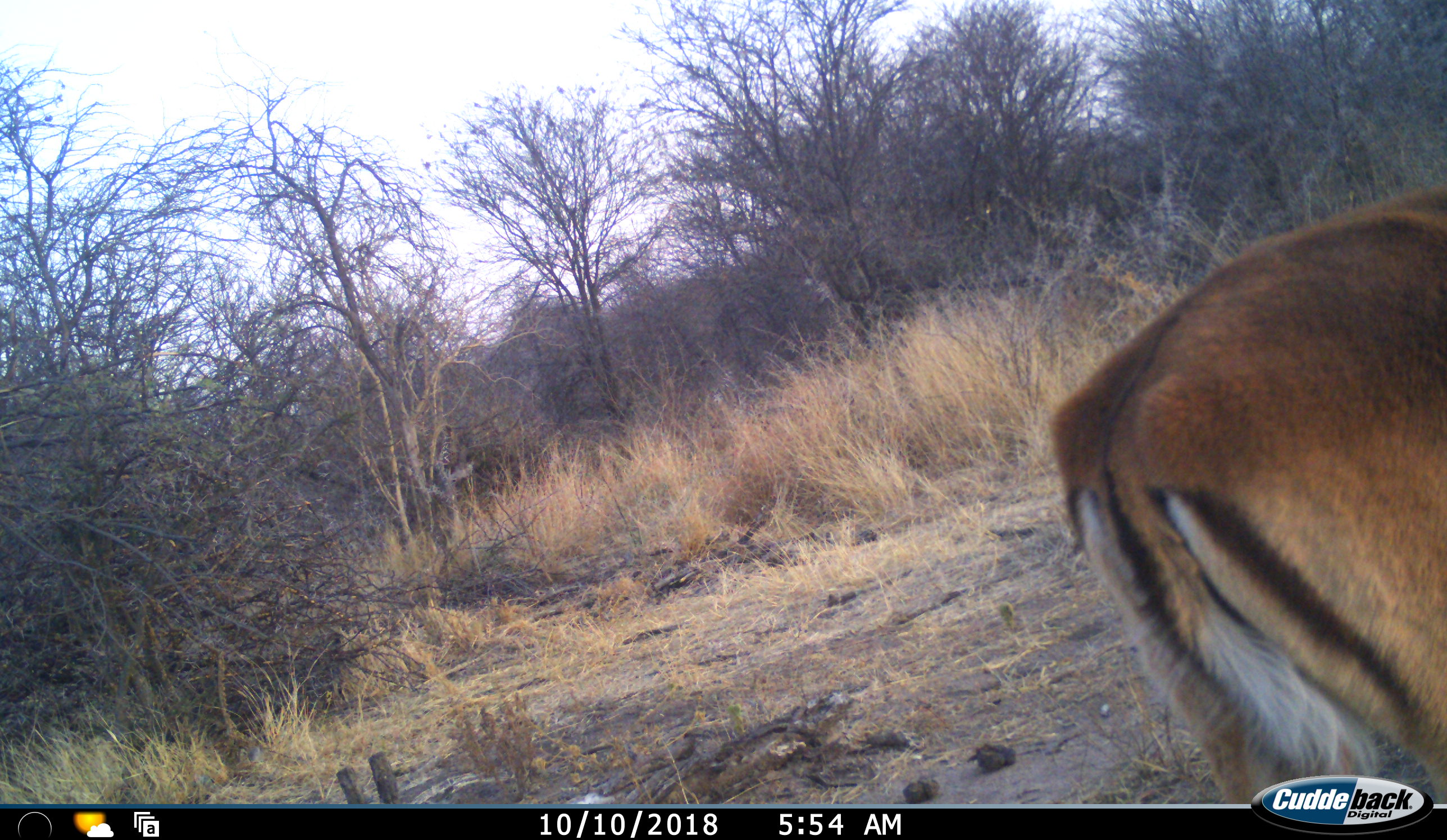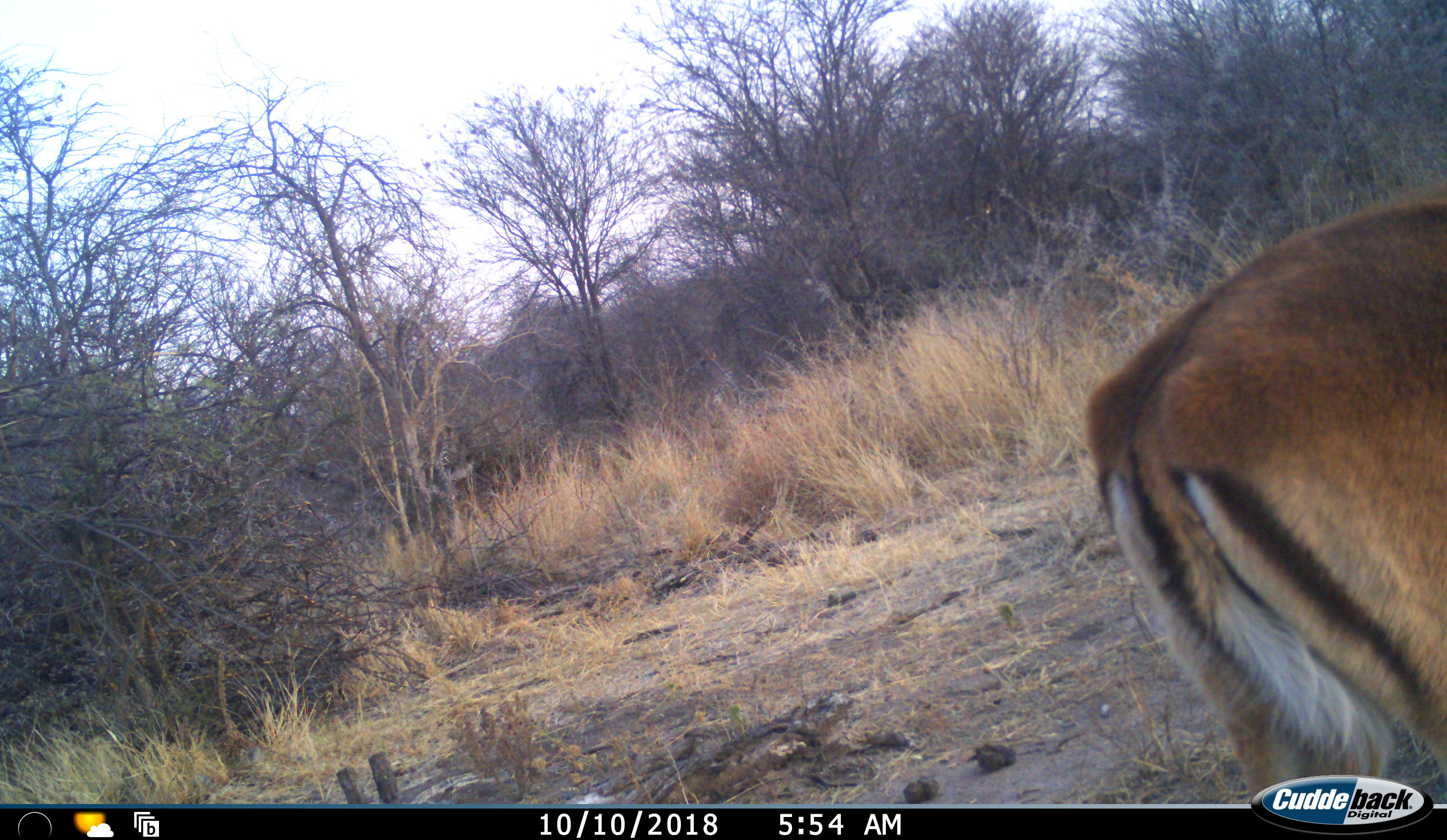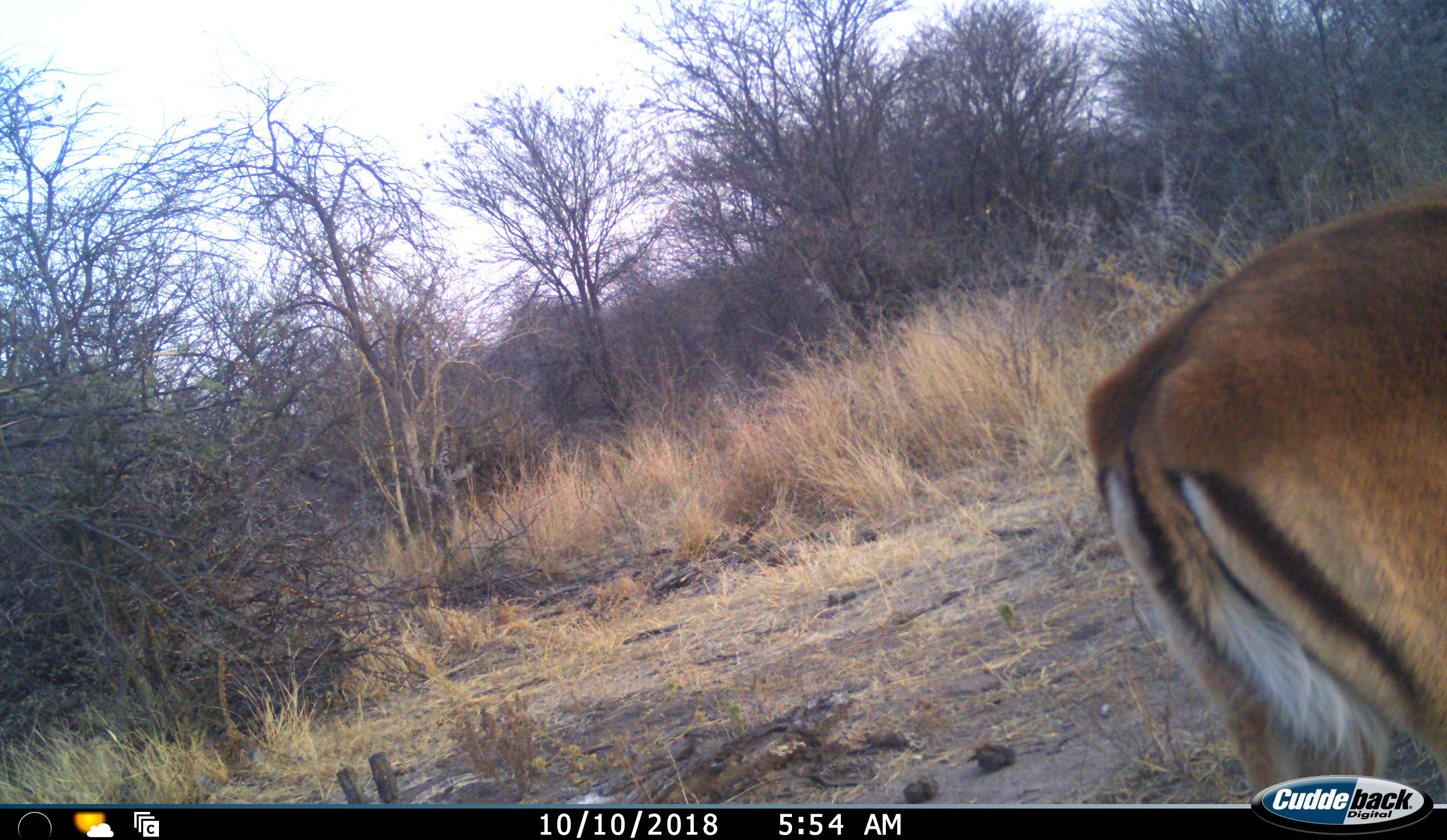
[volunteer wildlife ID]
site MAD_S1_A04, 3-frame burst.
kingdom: Animalia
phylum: Chordata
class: Mammalia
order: Artiodactyla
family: Bovidae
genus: Aepyceros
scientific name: Aepyceros melampus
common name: impala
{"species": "impala (Aepyceros melampus)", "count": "1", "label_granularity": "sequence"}